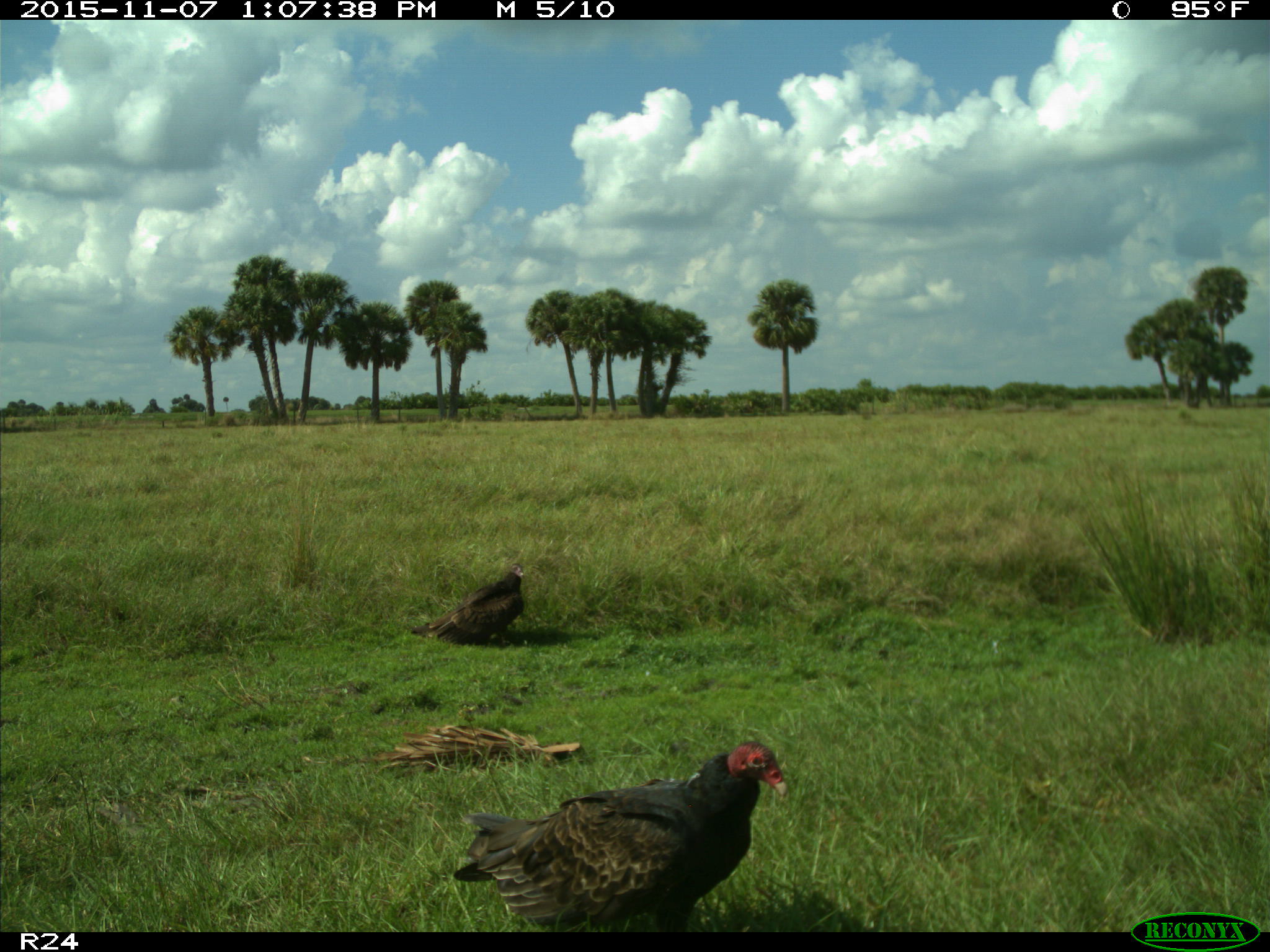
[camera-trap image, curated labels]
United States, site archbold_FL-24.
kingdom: Animalia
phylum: Chordata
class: Aves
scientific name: Aves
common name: birds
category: unidentified bird